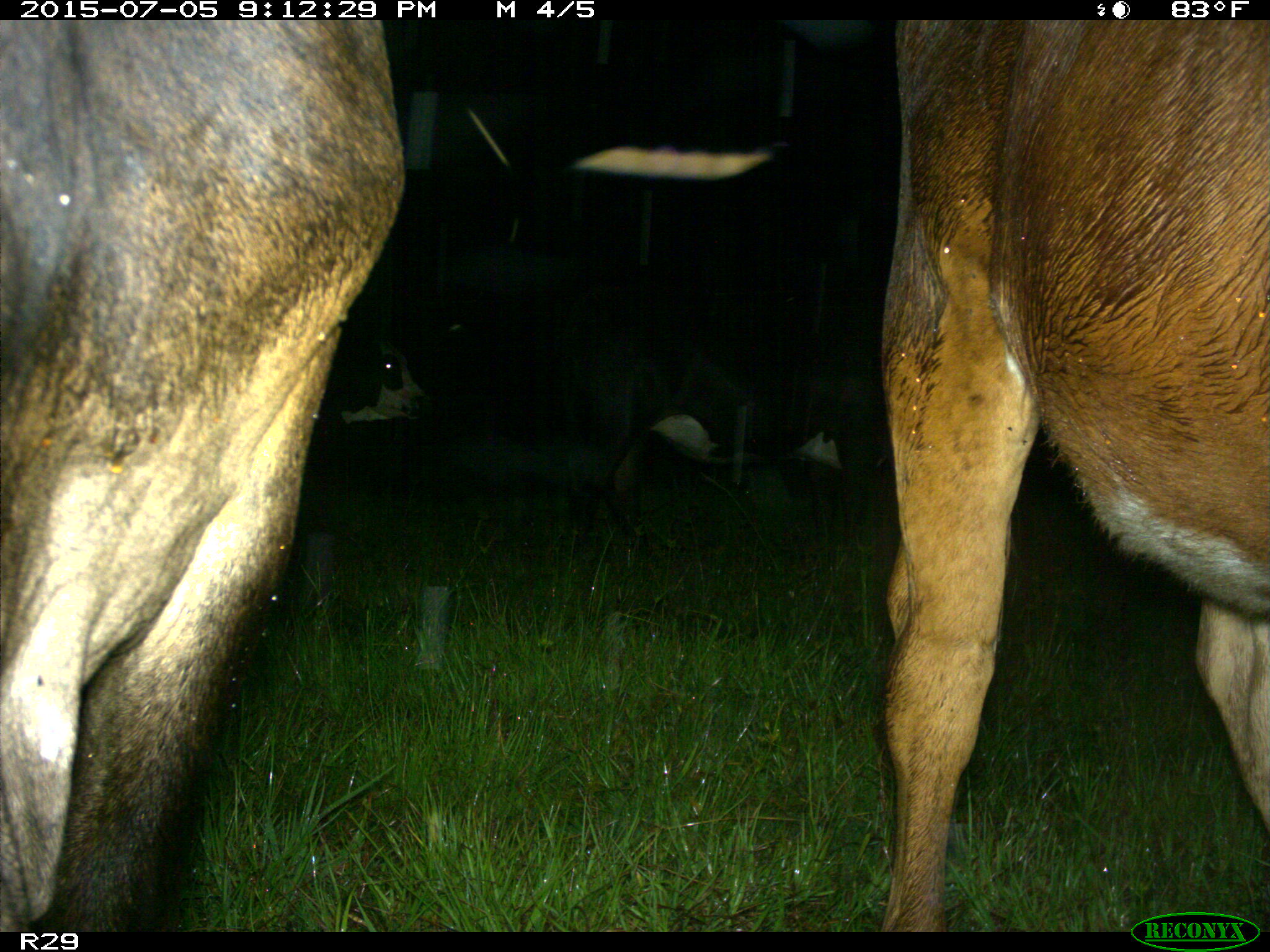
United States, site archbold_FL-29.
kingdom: Animalia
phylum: Chordata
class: Mammalia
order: Artiodactyla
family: Bovidae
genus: Bos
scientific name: Bos taurus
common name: domestic cow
Bos taurus (domestic cow).